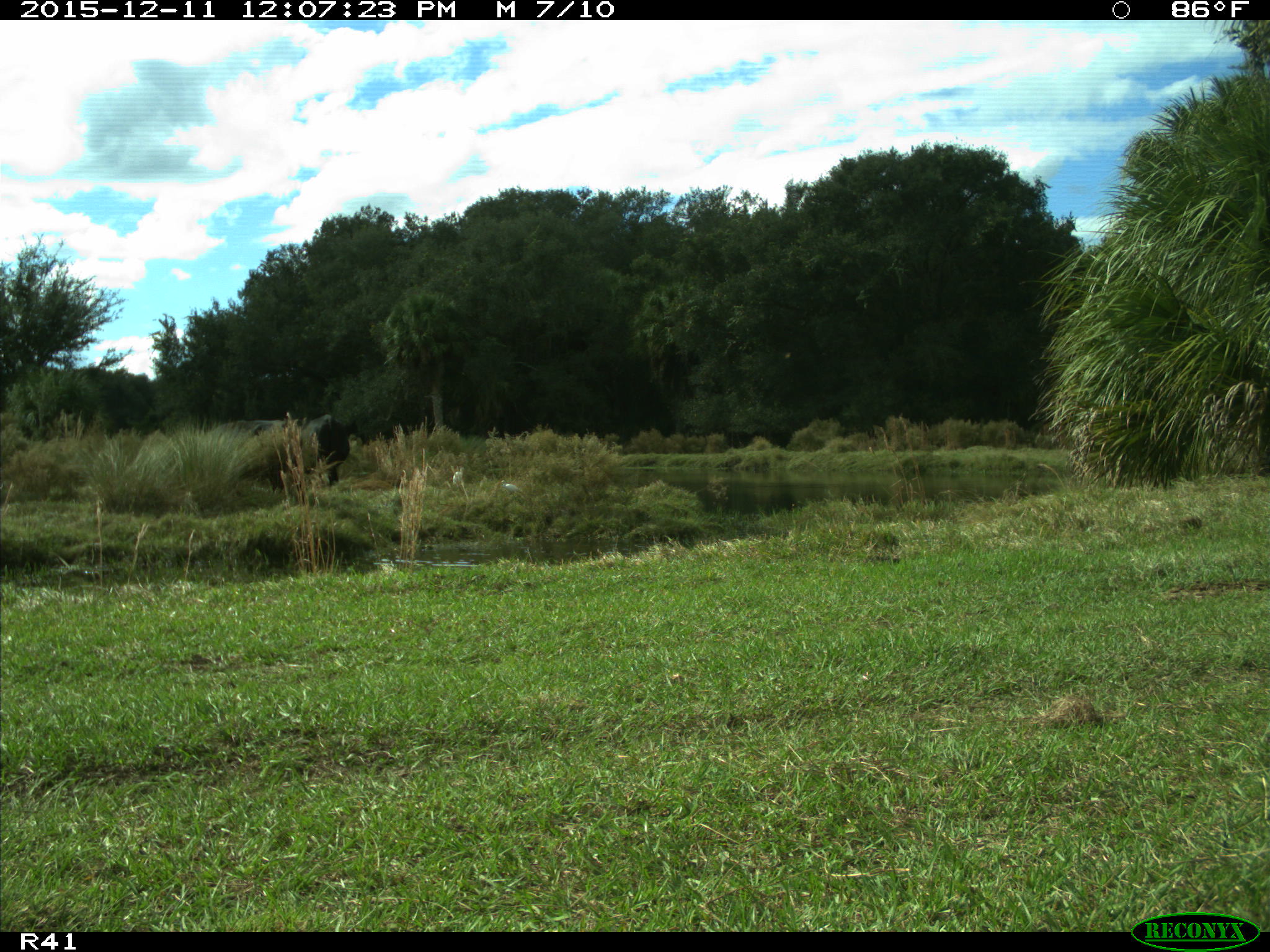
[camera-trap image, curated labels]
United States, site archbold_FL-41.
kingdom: Animalia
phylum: Chordata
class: Mammalia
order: Artiodactyla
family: Bovidae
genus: Bos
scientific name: Bos taurus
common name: domestic cow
Bos taurus (domestic cow).